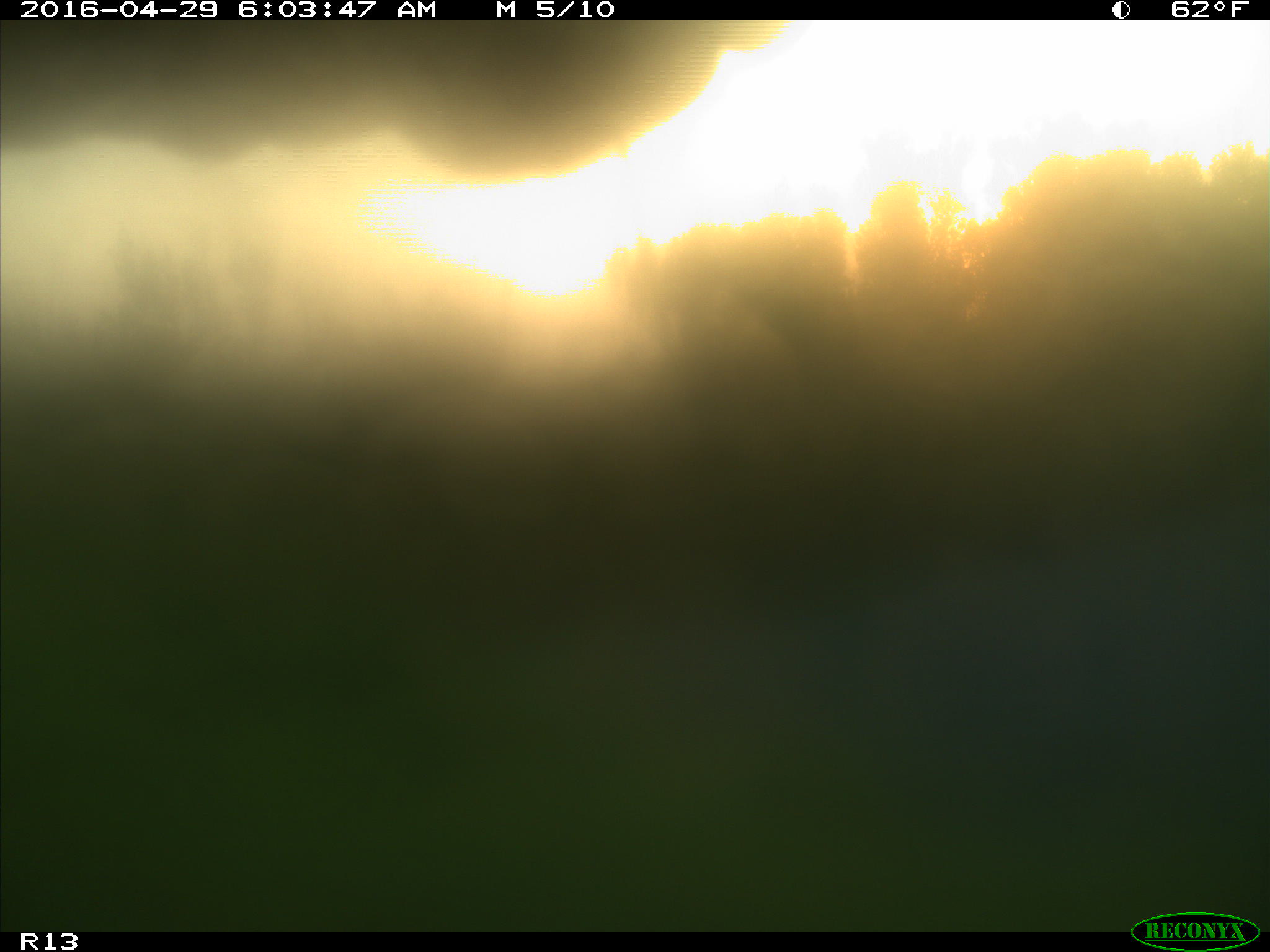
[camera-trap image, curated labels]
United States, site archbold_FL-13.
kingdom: Animalia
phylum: Chordata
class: Mammalia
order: Artiodactyla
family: Bovidae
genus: Bos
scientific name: Bos taurus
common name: domestic cow